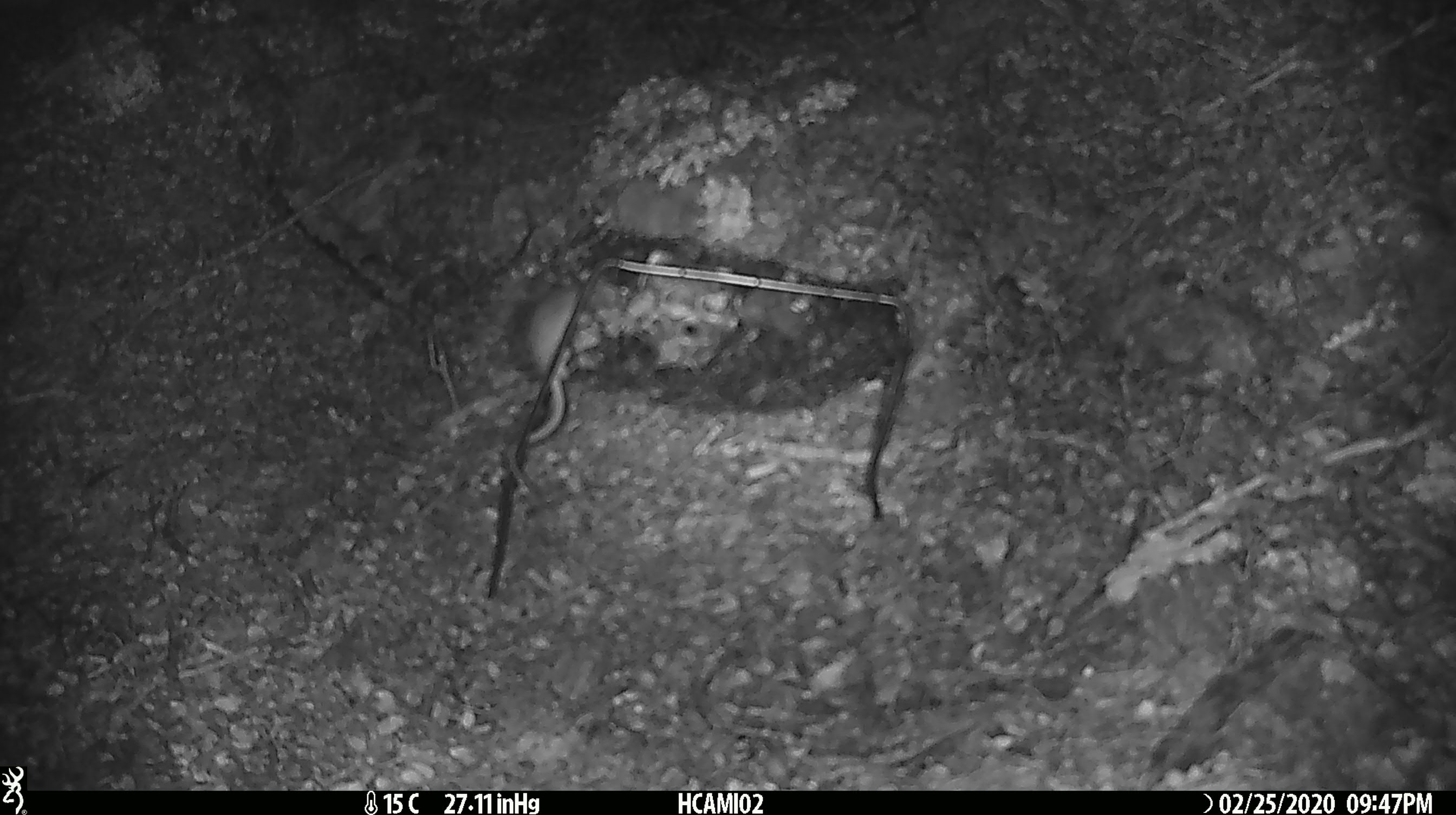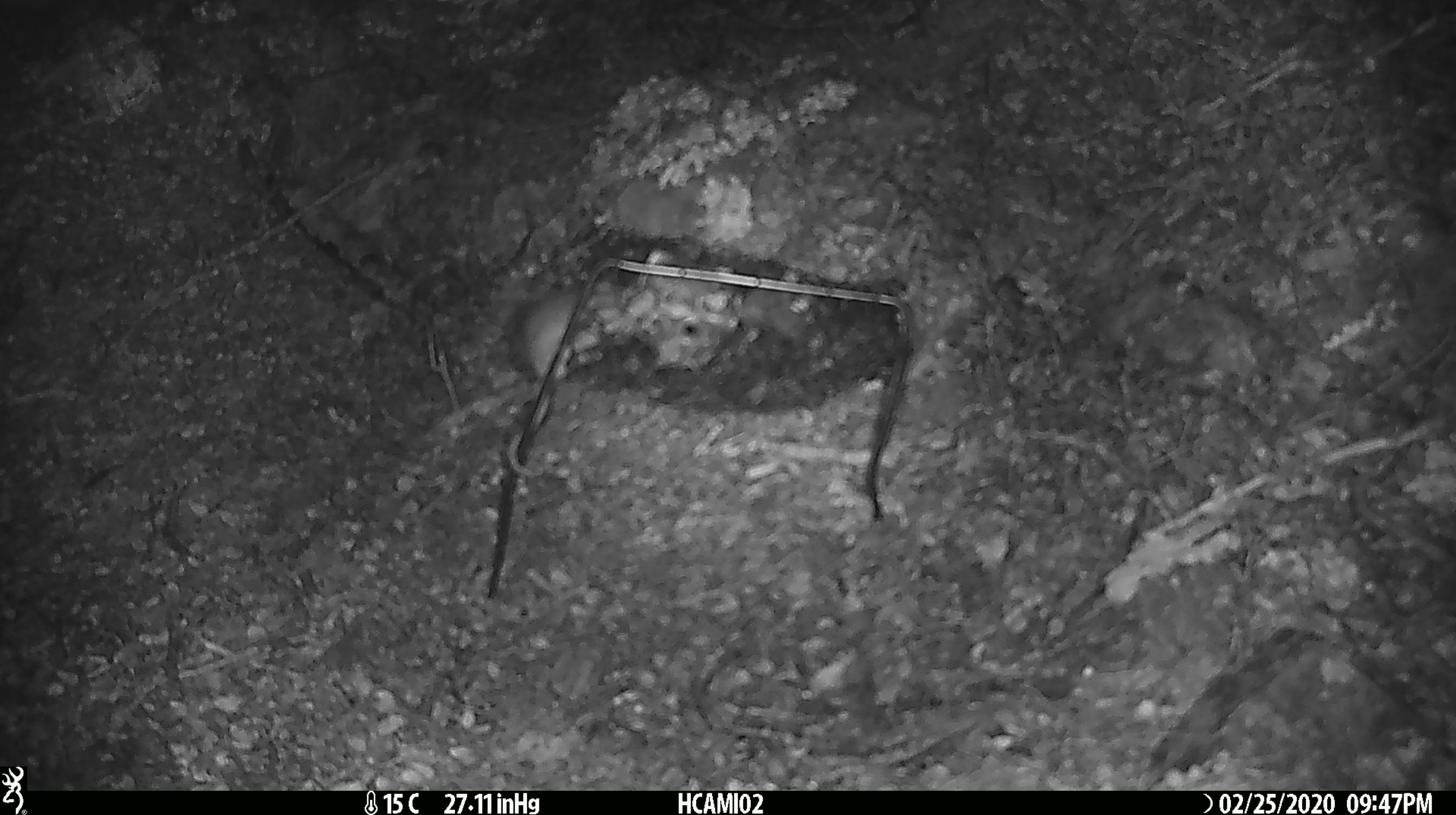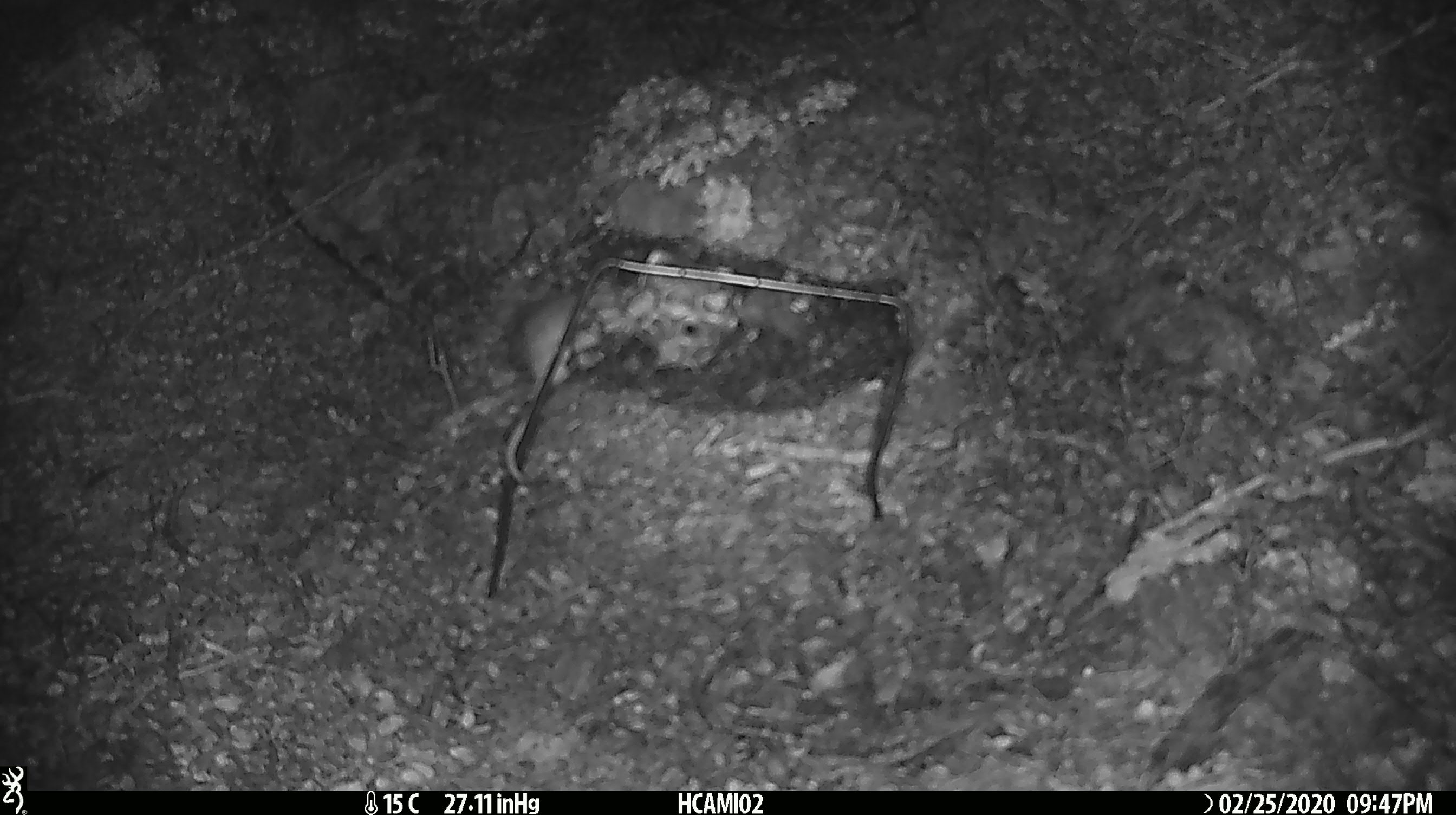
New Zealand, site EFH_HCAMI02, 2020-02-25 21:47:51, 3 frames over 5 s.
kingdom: Animalia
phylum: Chordata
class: Mammalia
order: Rodentia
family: Muridae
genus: Mus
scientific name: Mus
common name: mouse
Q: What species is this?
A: Mouse (Mus).